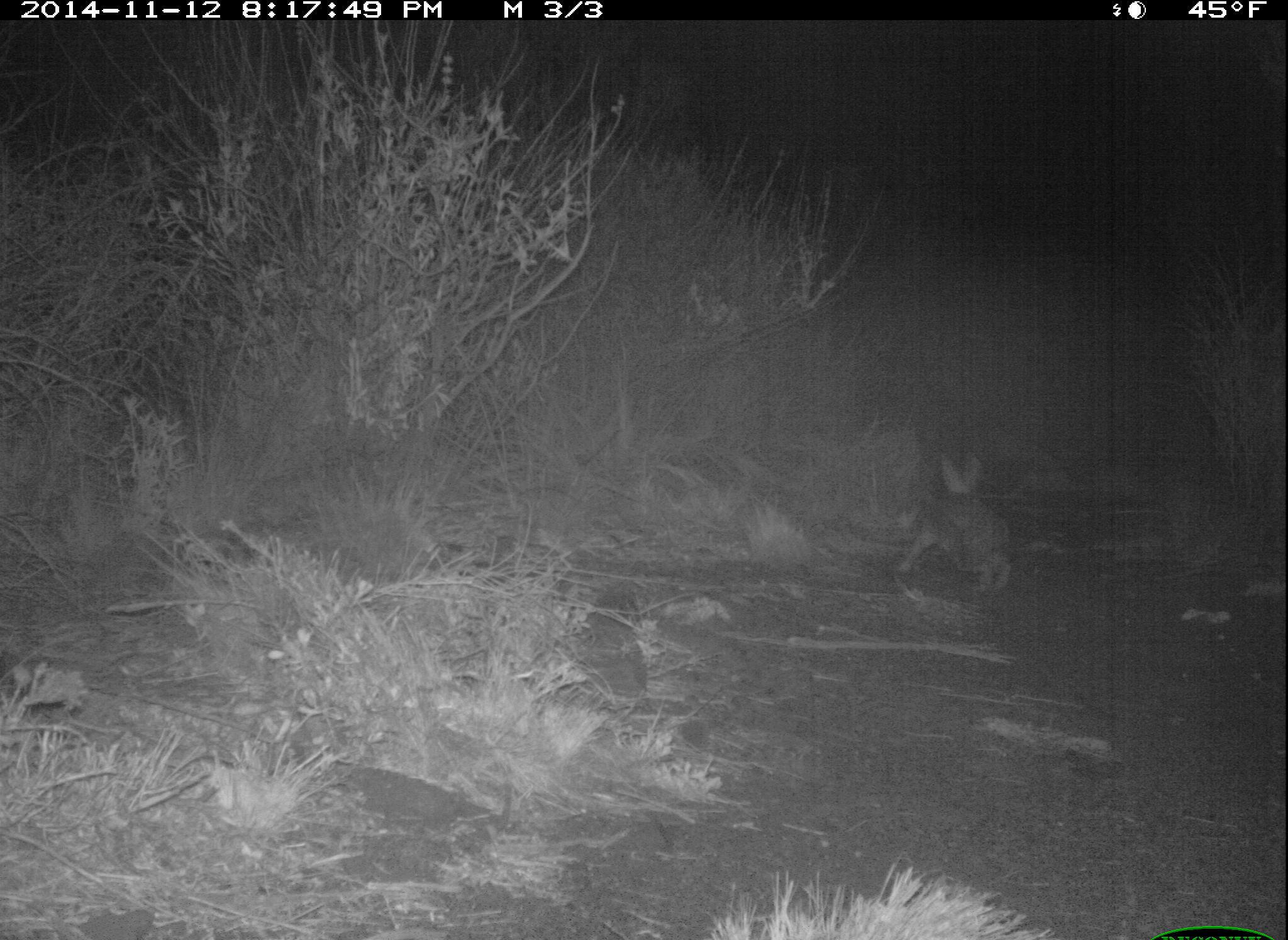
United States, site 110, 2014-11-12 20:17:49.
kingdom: Animalia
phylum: Chordata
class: Mammalia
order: Lagomorpha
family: Leporidae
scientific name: Leporidae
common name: rabbits and hares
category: rabbit